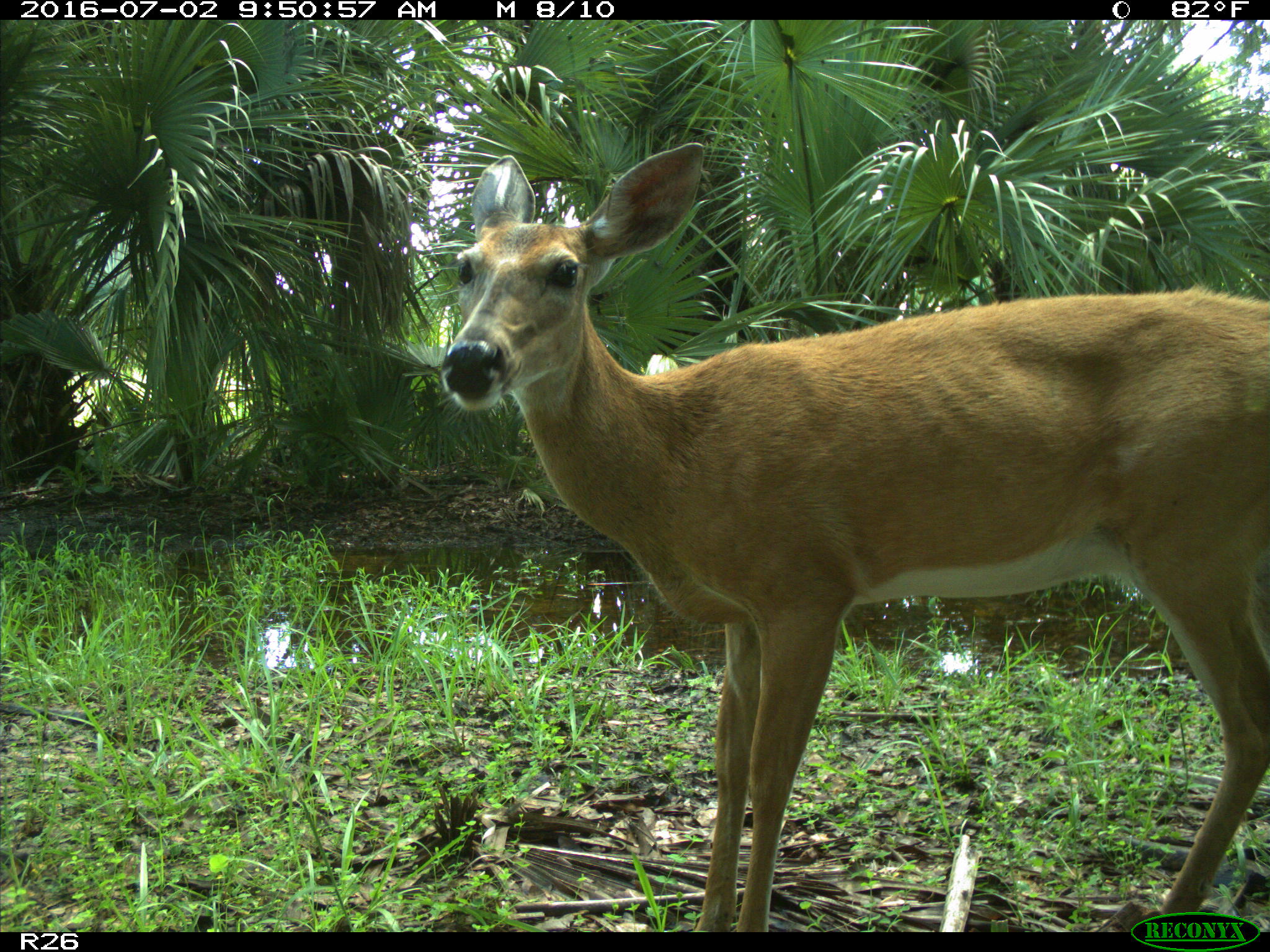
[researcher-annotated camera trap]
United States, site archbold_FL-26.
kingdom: Animalia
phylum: Chordata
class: Mammalia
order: Artiodactyla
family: Cervidae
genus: Odocoileus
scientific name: Odocoileus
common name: deer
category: unidentified deer